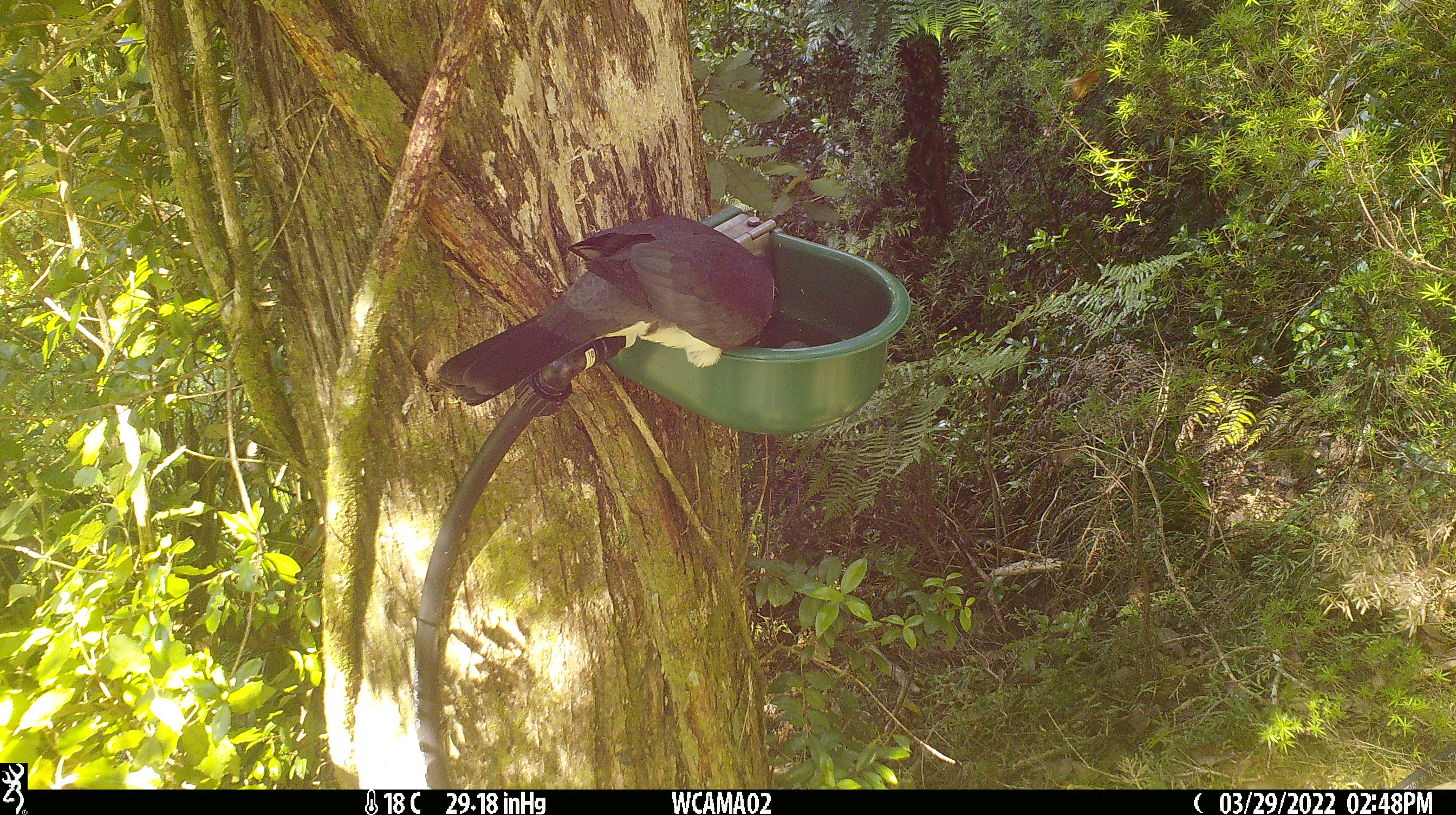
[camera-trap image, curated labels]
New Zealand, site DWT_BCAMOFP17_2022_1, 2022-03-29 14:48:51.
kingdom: Animalia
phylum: Chordata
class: Aves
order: Columbiformes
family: Columbidae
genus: Hemiphaga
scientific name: Hemiphaga novaeseelandiae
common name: new zealand pigeon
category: kereru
Kereru (new zealand pigeon) (Hemiphaga novaeseelandiae).